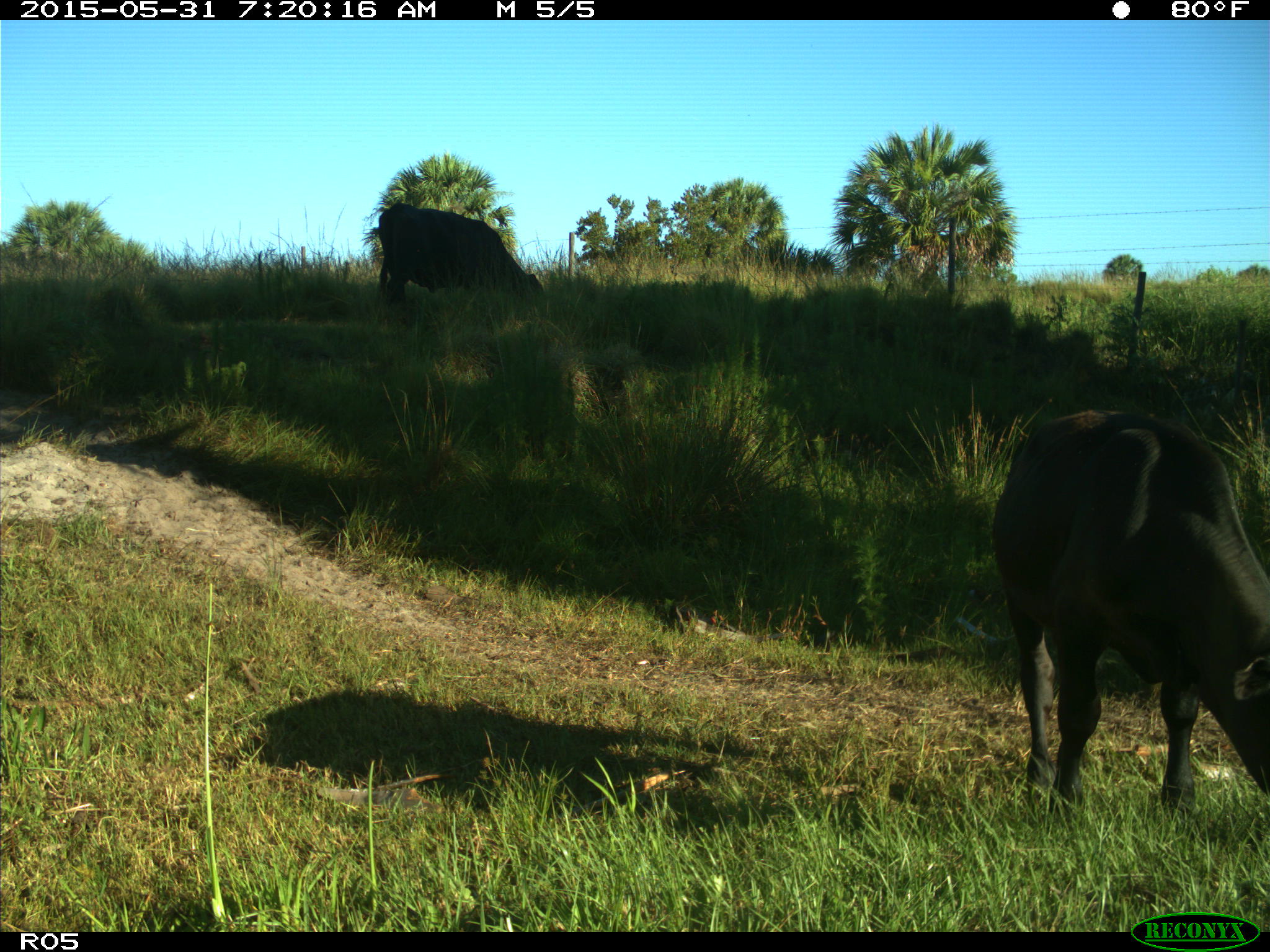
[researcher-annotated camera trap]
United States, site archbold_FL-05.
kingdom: Animalia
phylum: Chordata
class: Mammalia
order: Artiodactyla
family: Bovidae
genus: Bos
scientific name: Bos taurus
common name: domestic cow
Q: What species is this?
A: Bos taurus (domestic cow).